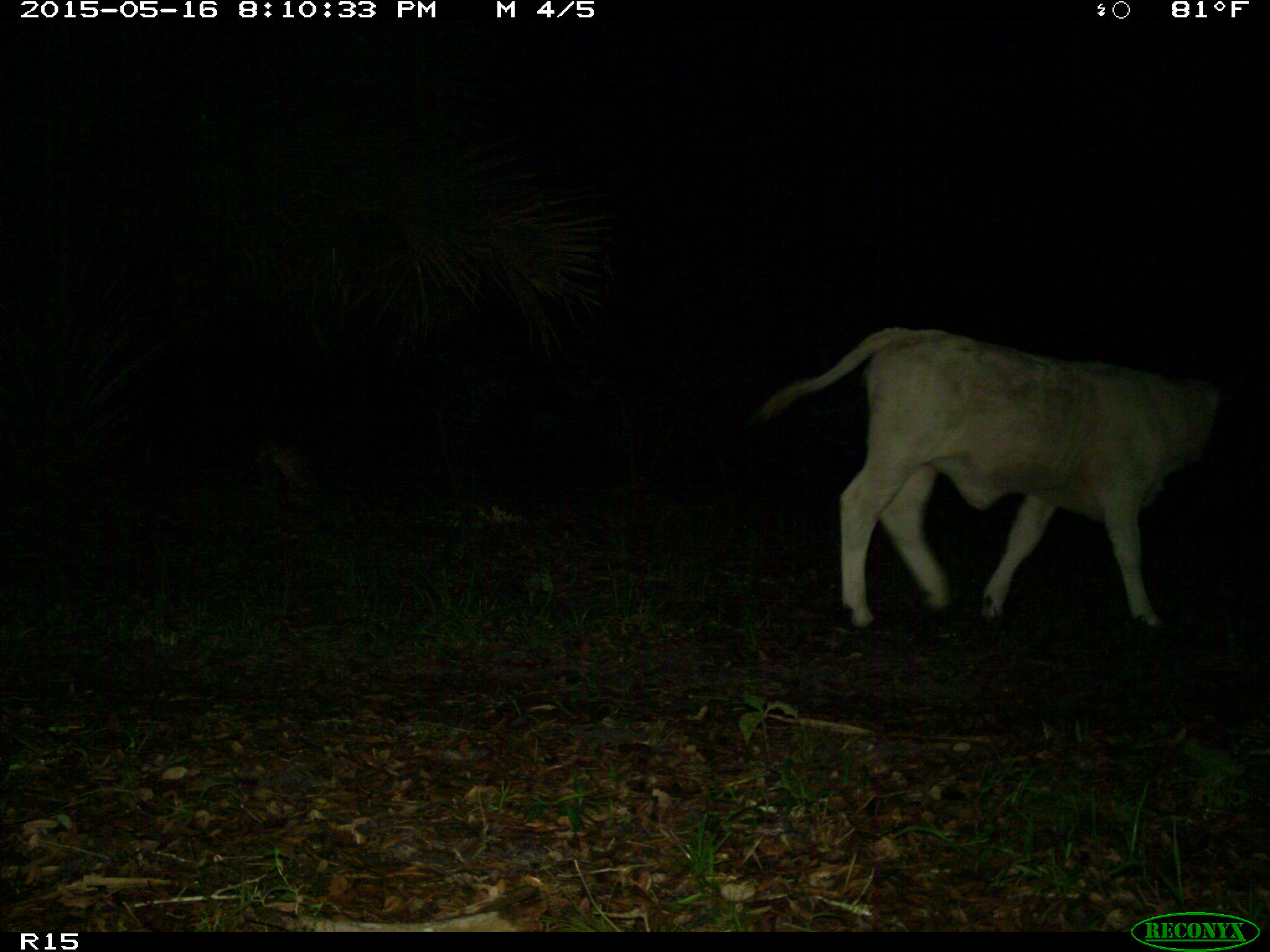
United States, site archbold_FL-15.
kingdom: Animalia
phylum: Chordata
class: Mammalia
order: Artiodactyla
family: Bovidae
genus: Bos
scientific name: Bos taurus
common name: domestic cow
Bos taurus (domestic cow).